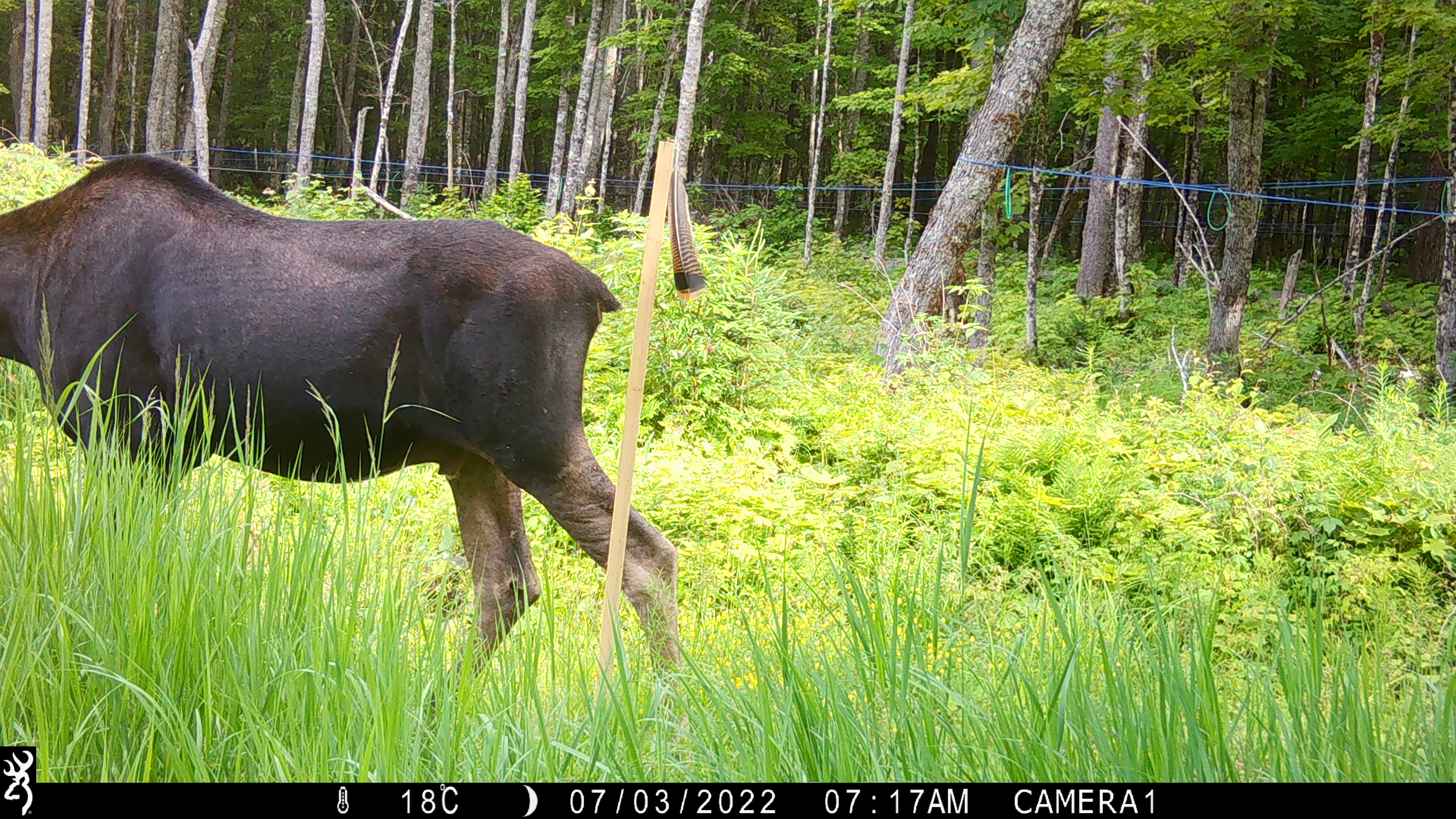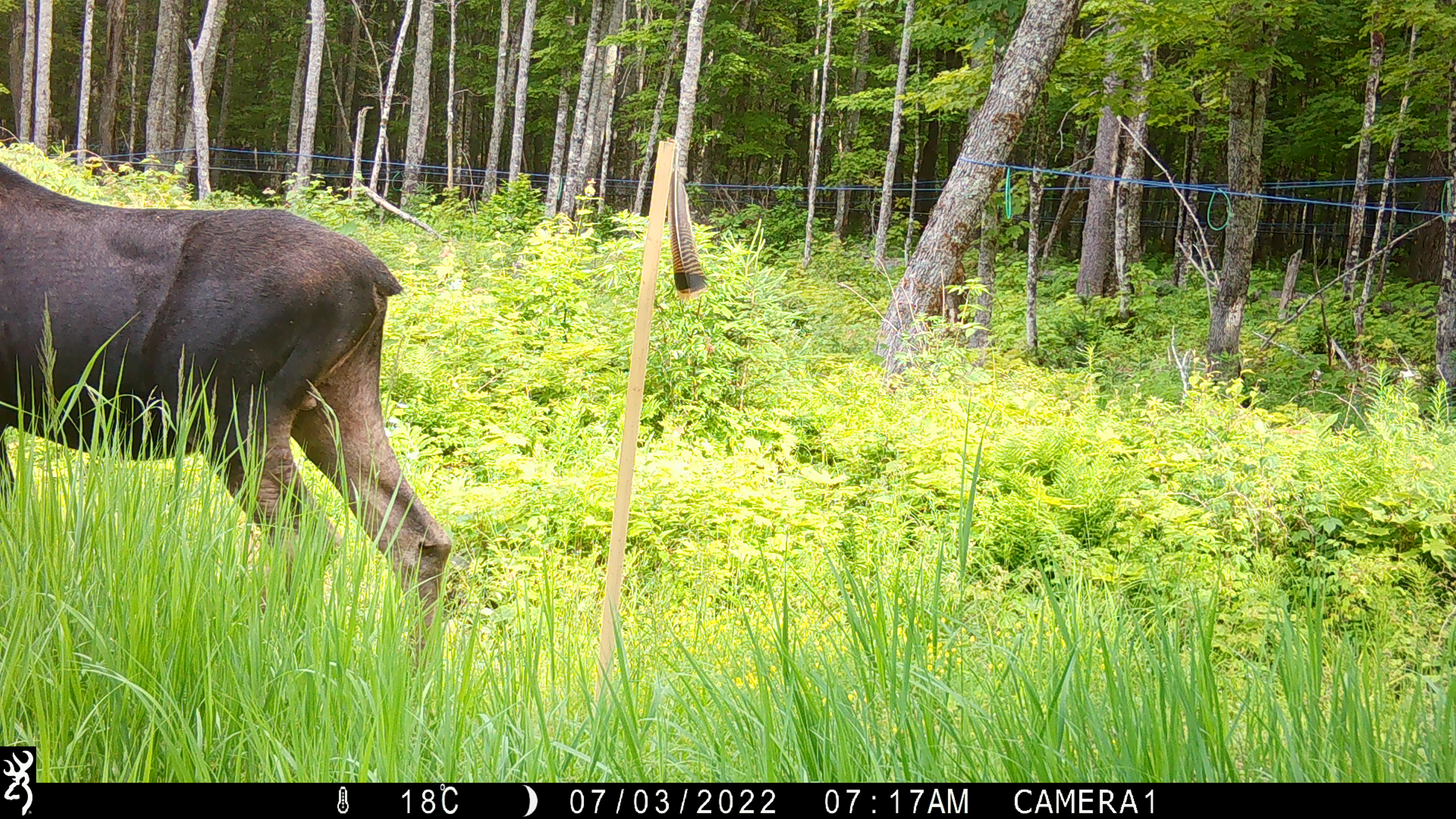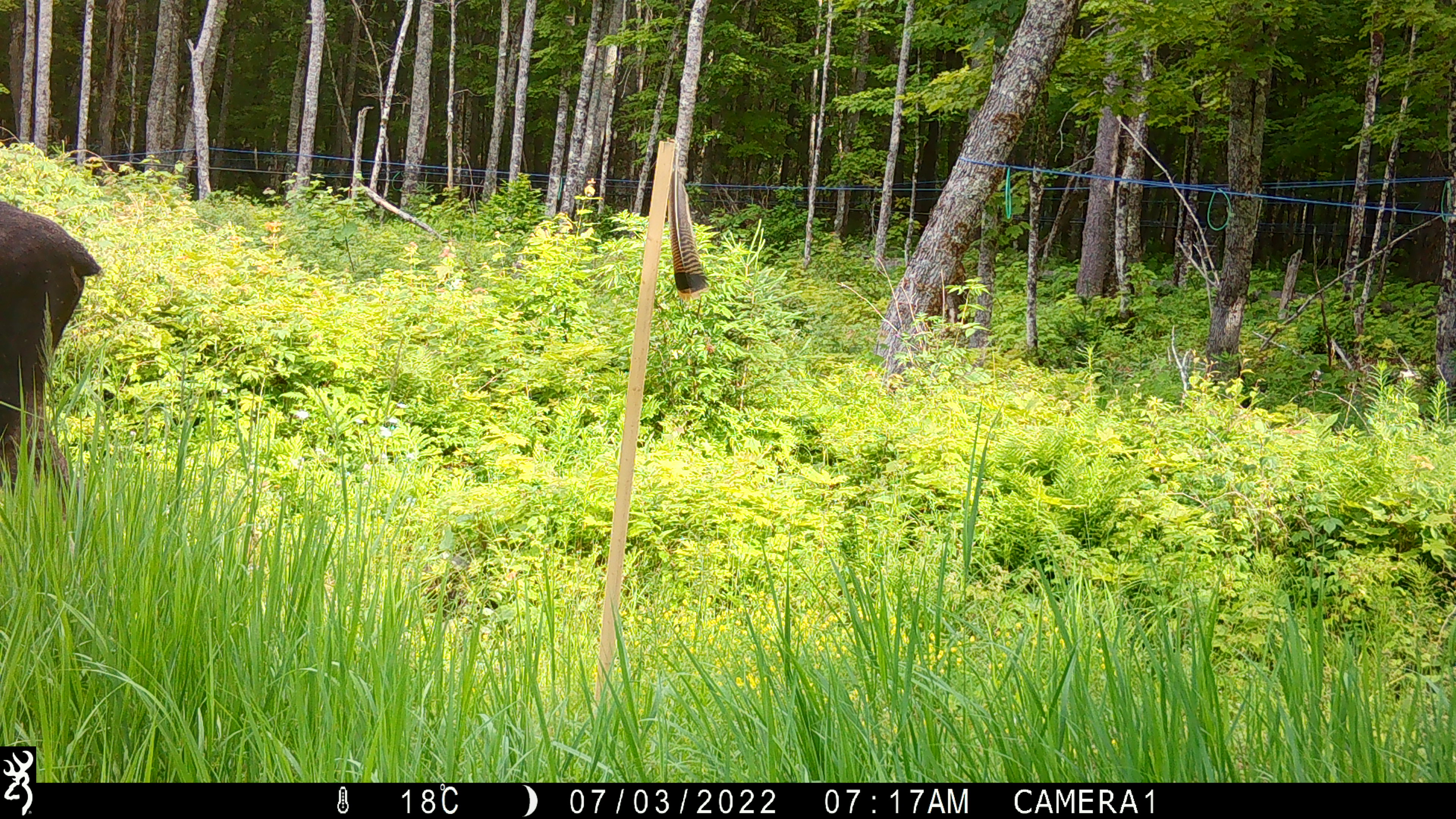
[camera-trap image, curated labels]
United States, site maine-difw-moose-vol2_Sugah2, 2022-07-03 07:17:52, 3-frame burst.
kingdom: Animalia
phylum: Chordata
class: Mammalia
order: Artiodactyla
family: Cervidae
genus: Alces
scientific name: Alces alces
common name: moose